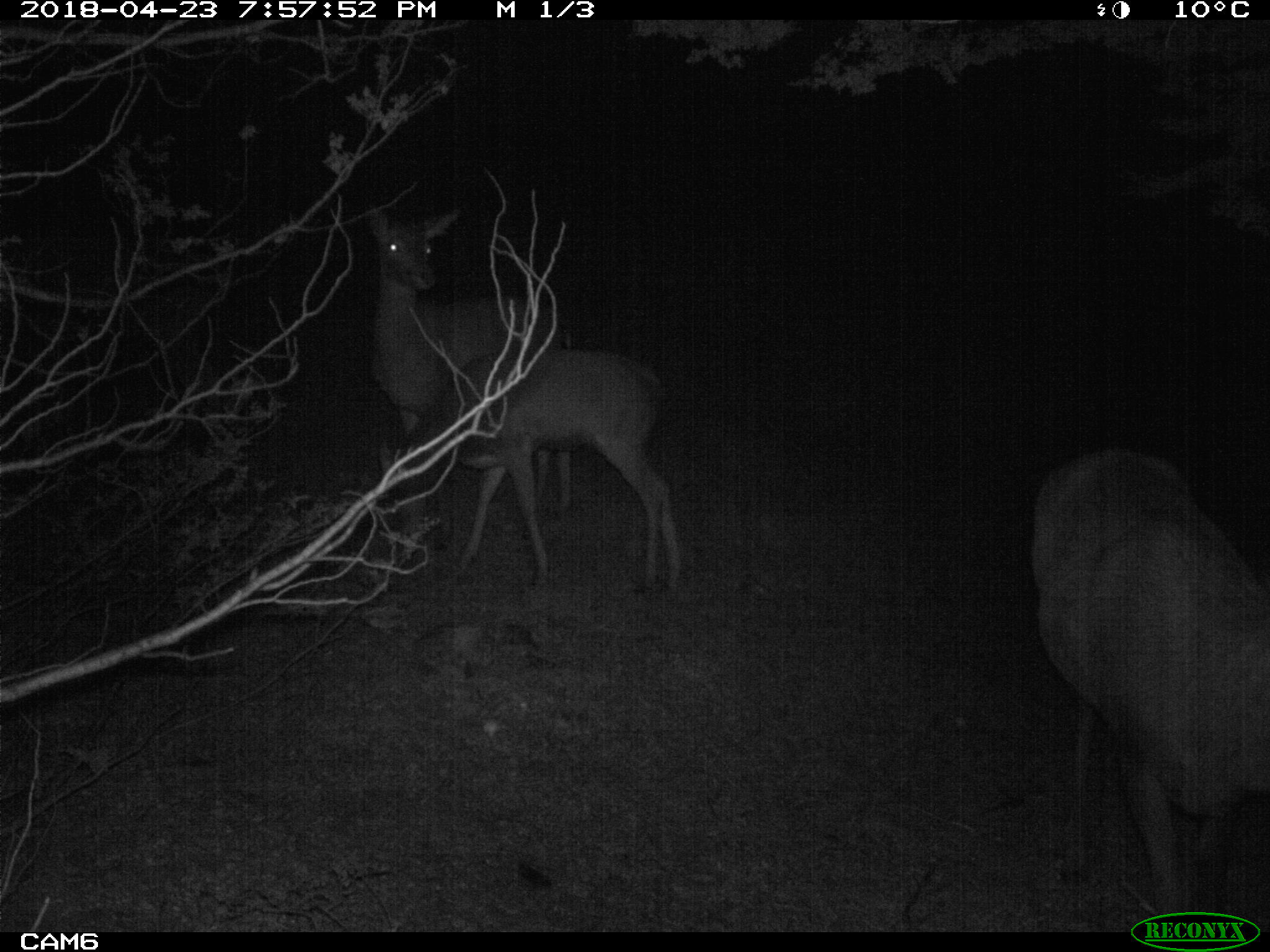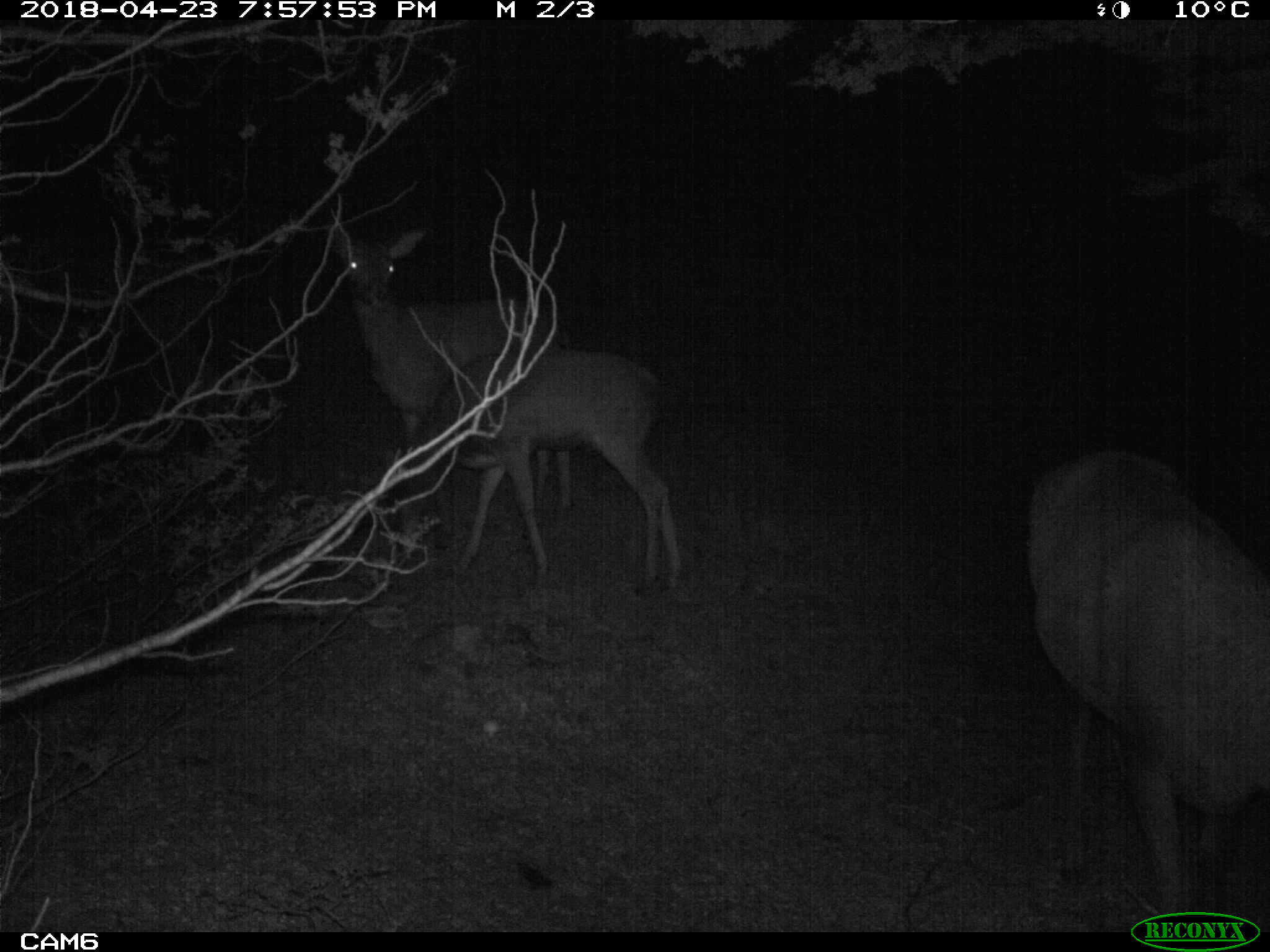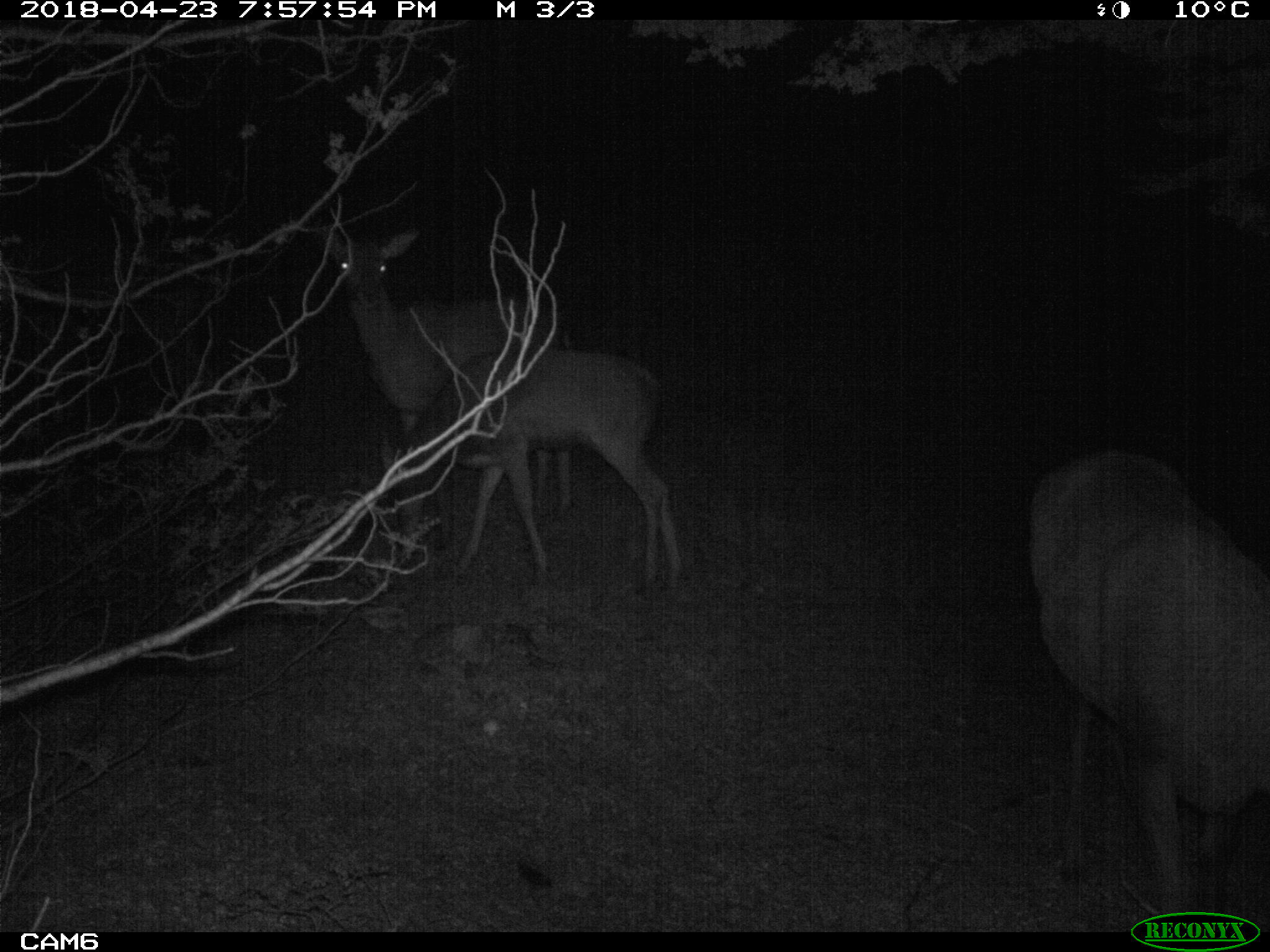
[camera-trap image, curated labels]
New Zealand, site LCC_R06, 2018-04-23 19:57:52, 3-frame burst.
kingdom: Animalia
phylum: Chordata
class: Mammalia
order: Artiodactyla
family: Cervidae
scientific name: Cervidae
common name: deer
Deer (Cervidae).